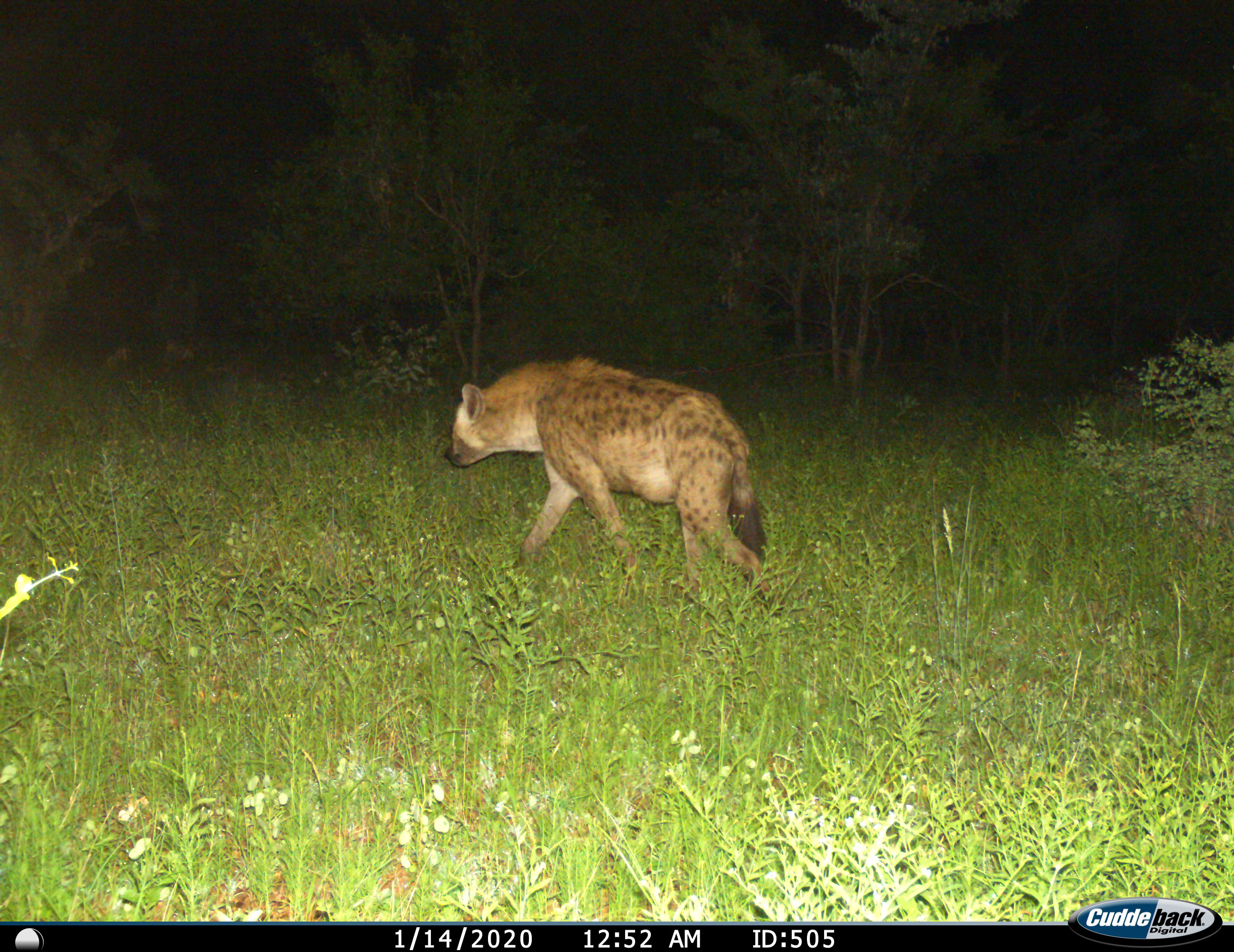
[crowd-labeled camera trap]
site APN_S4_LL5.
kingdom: Animalia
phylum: Chordata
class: Mammalia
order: Carnivora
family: Hyaenidae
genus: Crocuta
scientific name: Crocuta crocuta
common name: spotted hyena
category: hyenaspotted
Hyenaspotted (spotted hyena) (Crocuta crocuta), count 1. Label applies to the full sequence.